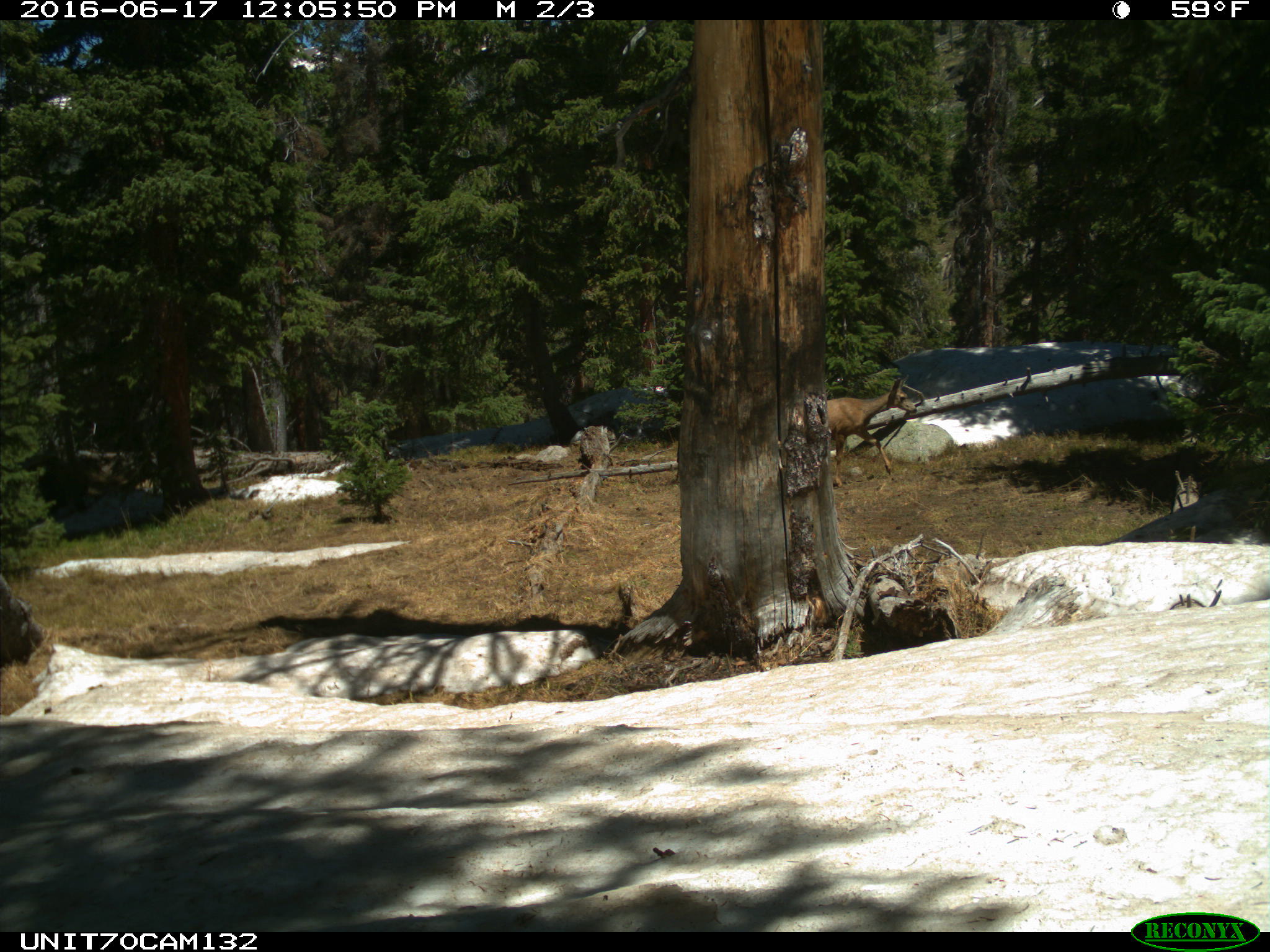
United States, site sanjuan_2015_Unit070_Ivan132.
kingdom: Animalia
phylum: Chordata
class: Mammalia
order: Artiodactyla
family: Cervidae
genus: Odocoileus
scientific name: Odocoileus hemionus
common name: mule deer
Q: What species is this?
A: Odocoileus hemionus (mule deer).